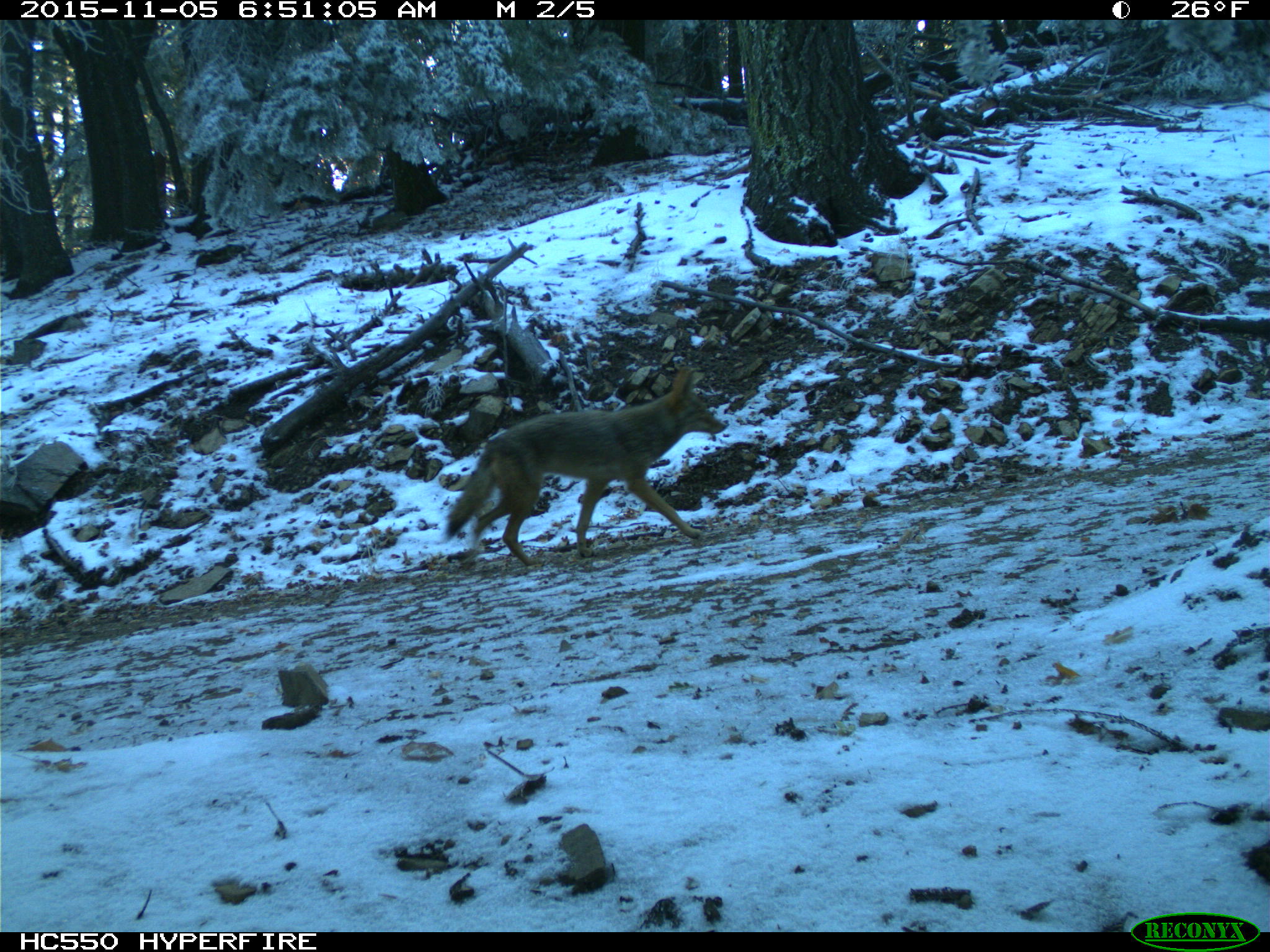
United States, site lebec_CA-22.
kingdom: Animalia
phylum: Chordata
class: Mammalia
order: Carnivora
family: Canidae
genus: Canis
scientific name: Canis latrans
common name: coyote